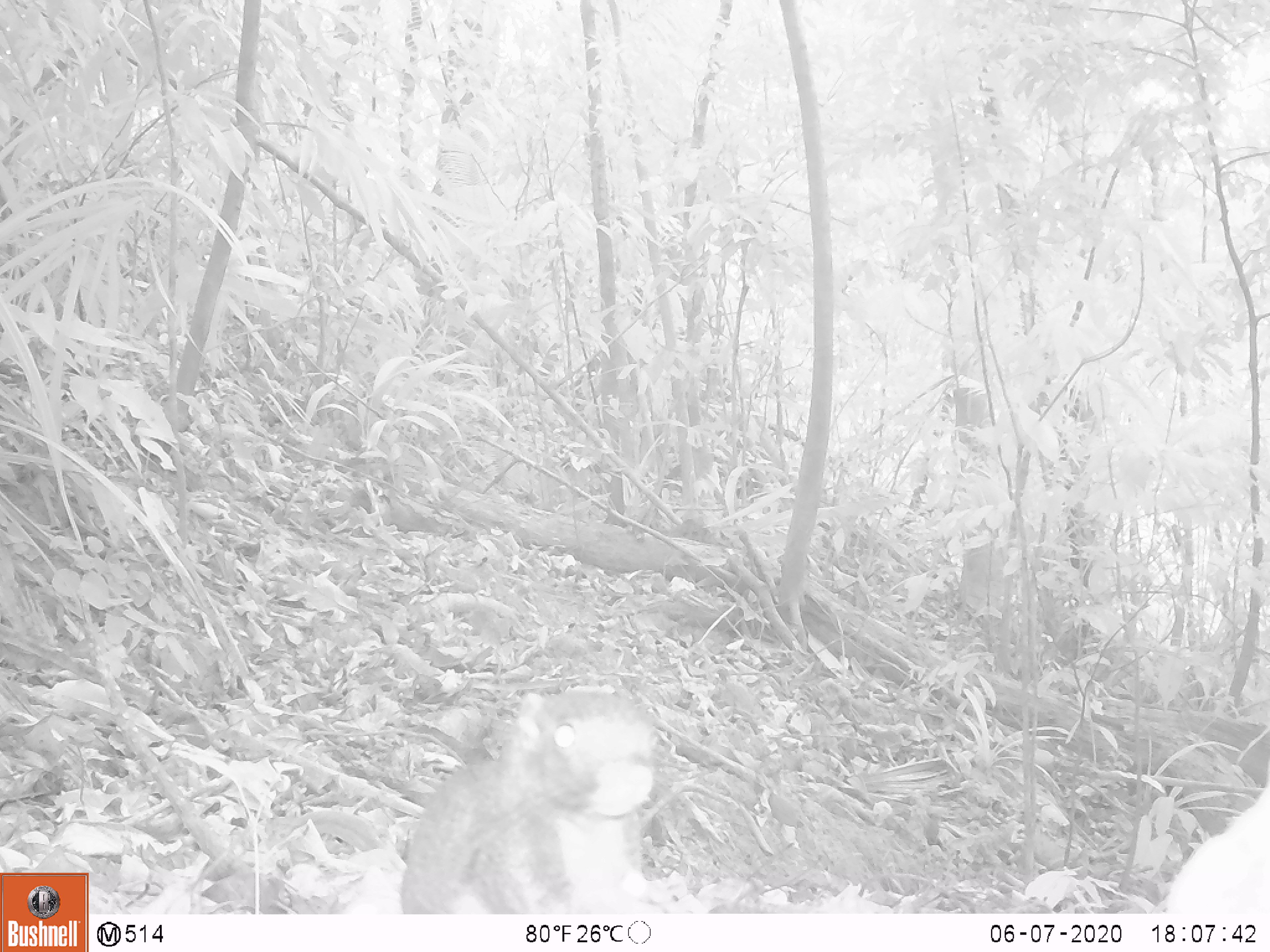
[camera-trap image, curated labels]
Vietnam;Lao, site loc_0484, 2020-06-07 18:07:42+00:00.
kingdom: Animalia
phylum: Chordata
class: Mammalia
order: Rodentia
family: Sciuridae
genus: Callosciurus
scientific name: Callosciurus erythraeus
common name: pallas's squirrel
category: pallass squirrel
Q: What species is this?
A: Pallass squirrel (pallas's squirrel) (Callosciurus erythraeus).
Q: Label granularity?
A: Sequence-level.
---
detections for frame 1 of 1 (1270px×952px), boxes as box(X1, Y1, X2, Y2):
pallass squirrel: box(399, 689, 665, 914)